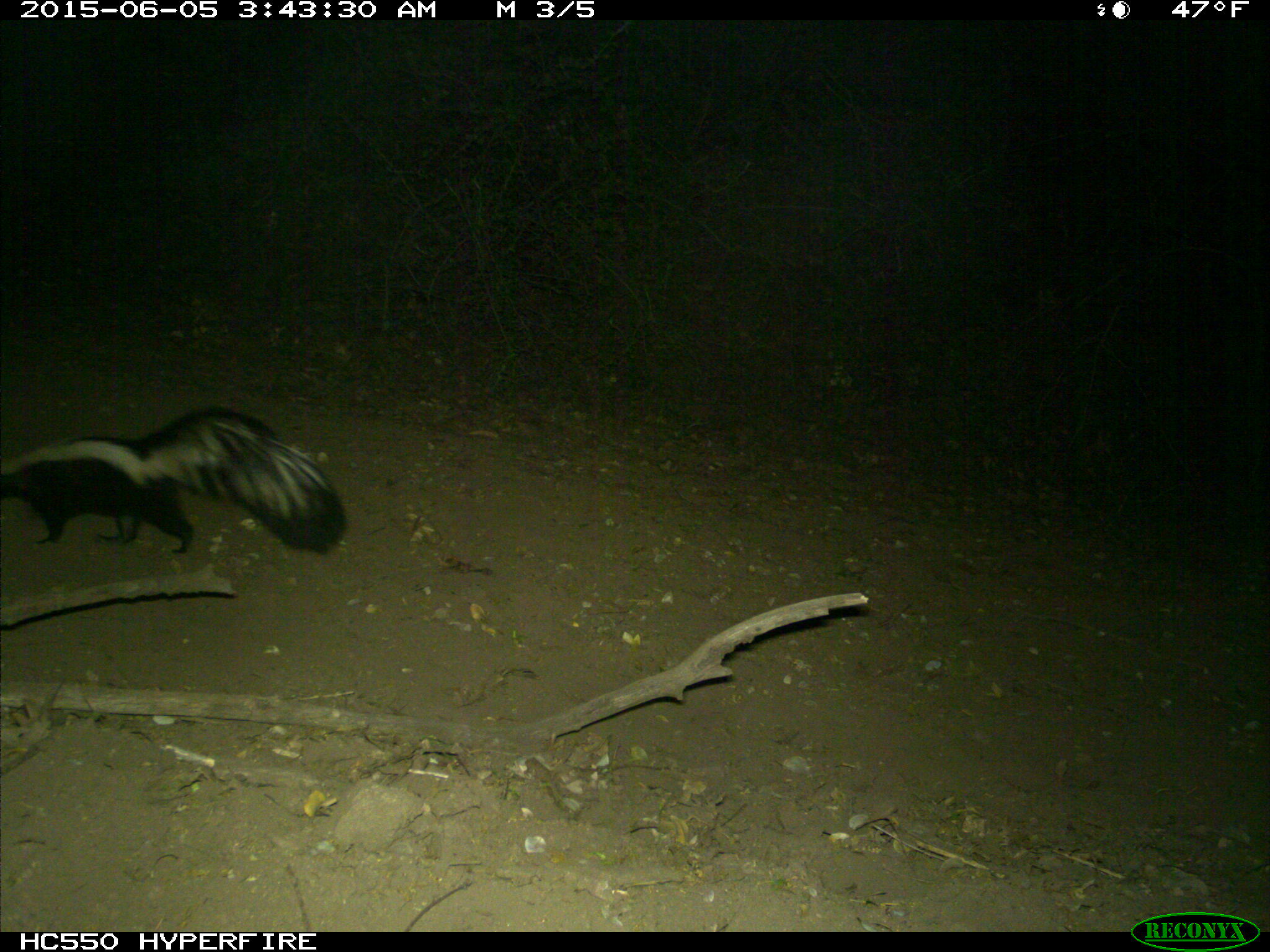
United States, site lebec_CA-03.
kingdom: Animalia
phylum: Chordata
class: Mammalia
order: Carnivora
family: Mephitidae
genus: Mephitis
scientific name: Mephitis mephitis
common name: striped skunk